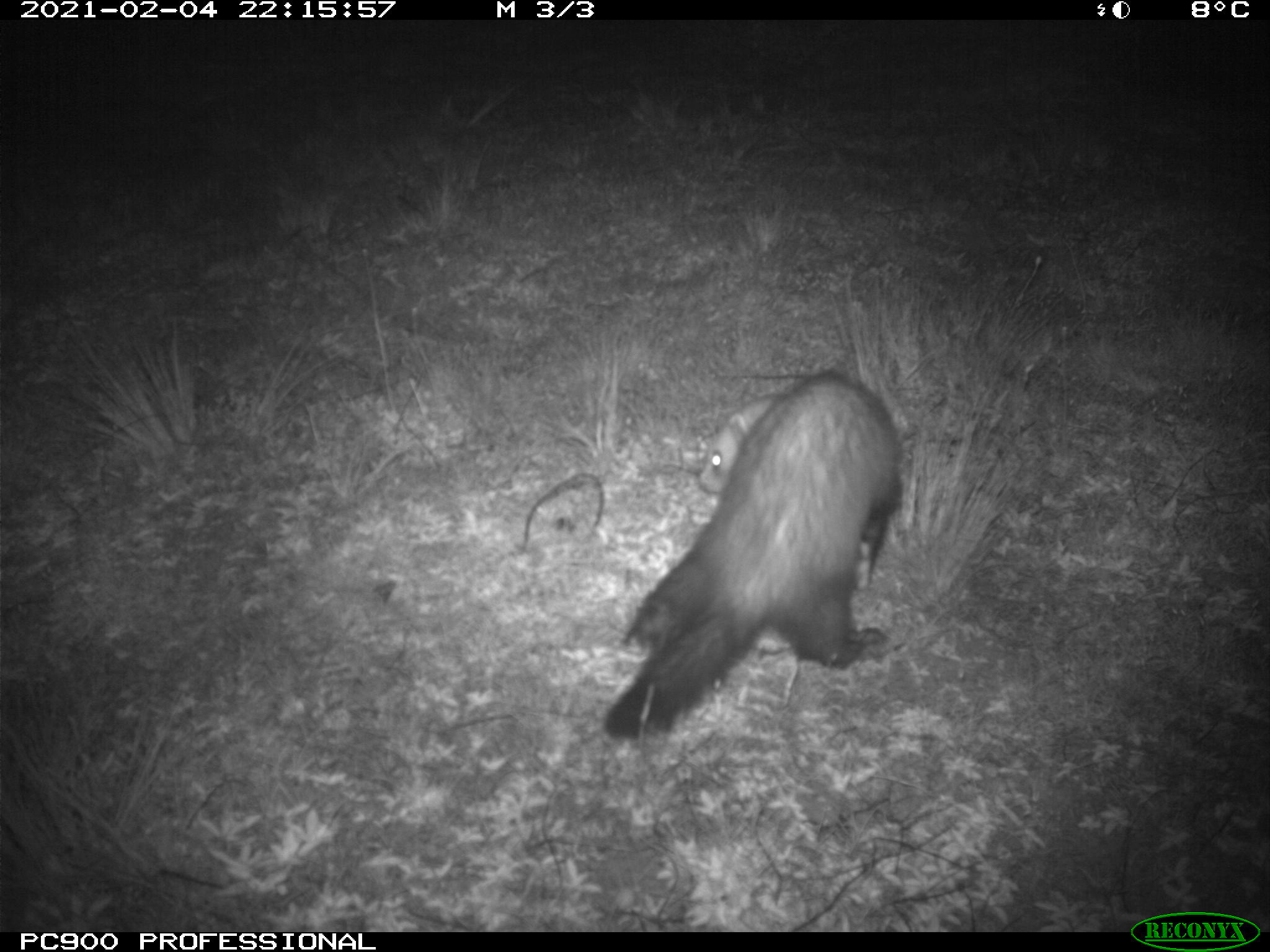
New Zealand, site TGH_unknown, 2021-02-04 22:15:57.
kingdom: Animalia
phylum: Chordata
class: Mammalia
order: Carnivora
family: Mustelidae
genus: Mustela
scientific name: Mustela furo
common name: ferret